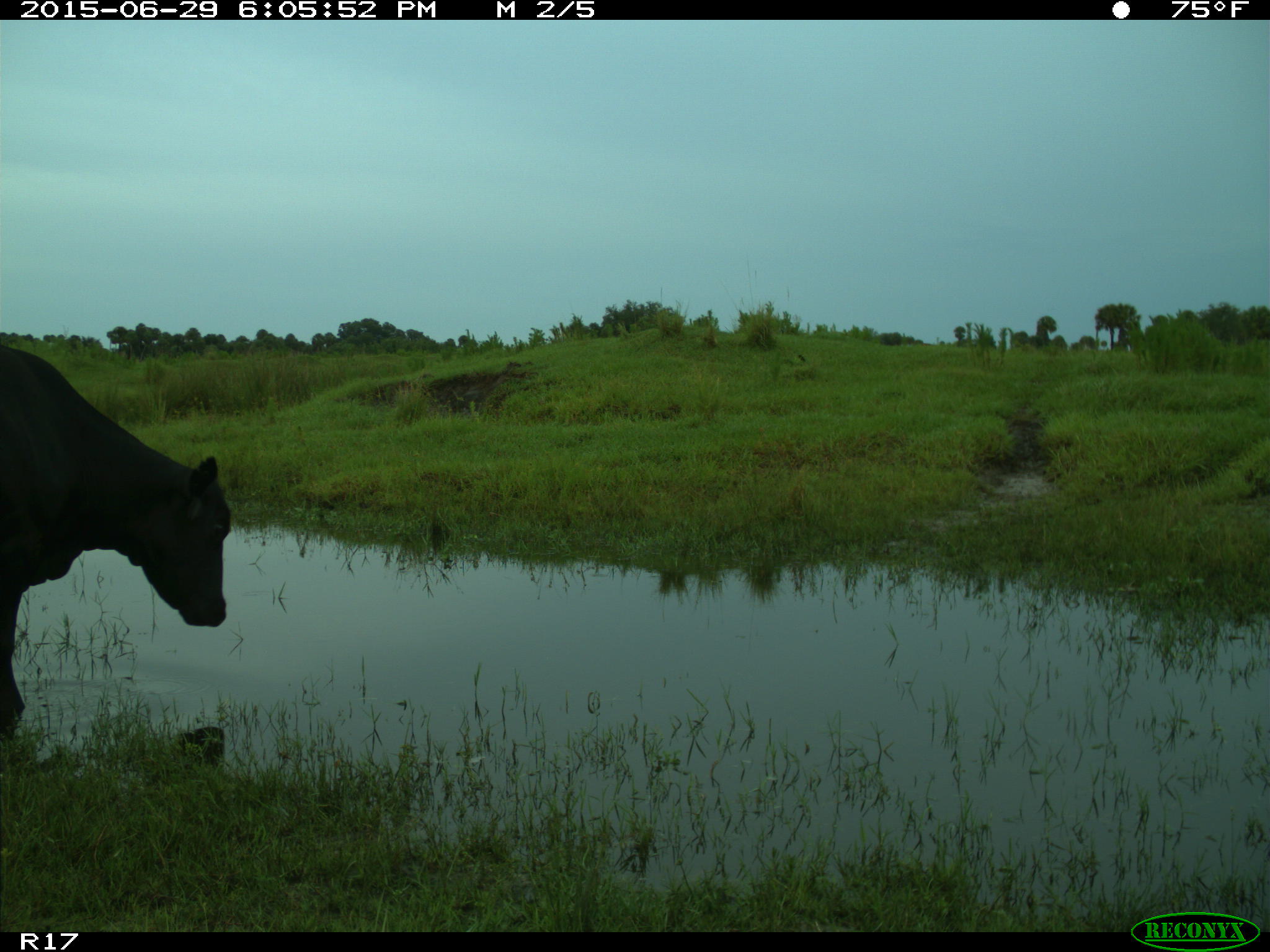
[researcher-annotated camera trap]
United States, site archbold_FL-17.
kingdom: Animalia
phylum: Chordata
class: Mammalia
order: Artiodactyla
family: Bovidae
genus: Bos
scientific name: Bos taurus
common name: domestic cow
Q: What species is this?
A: Bos taurus (domestic cow).